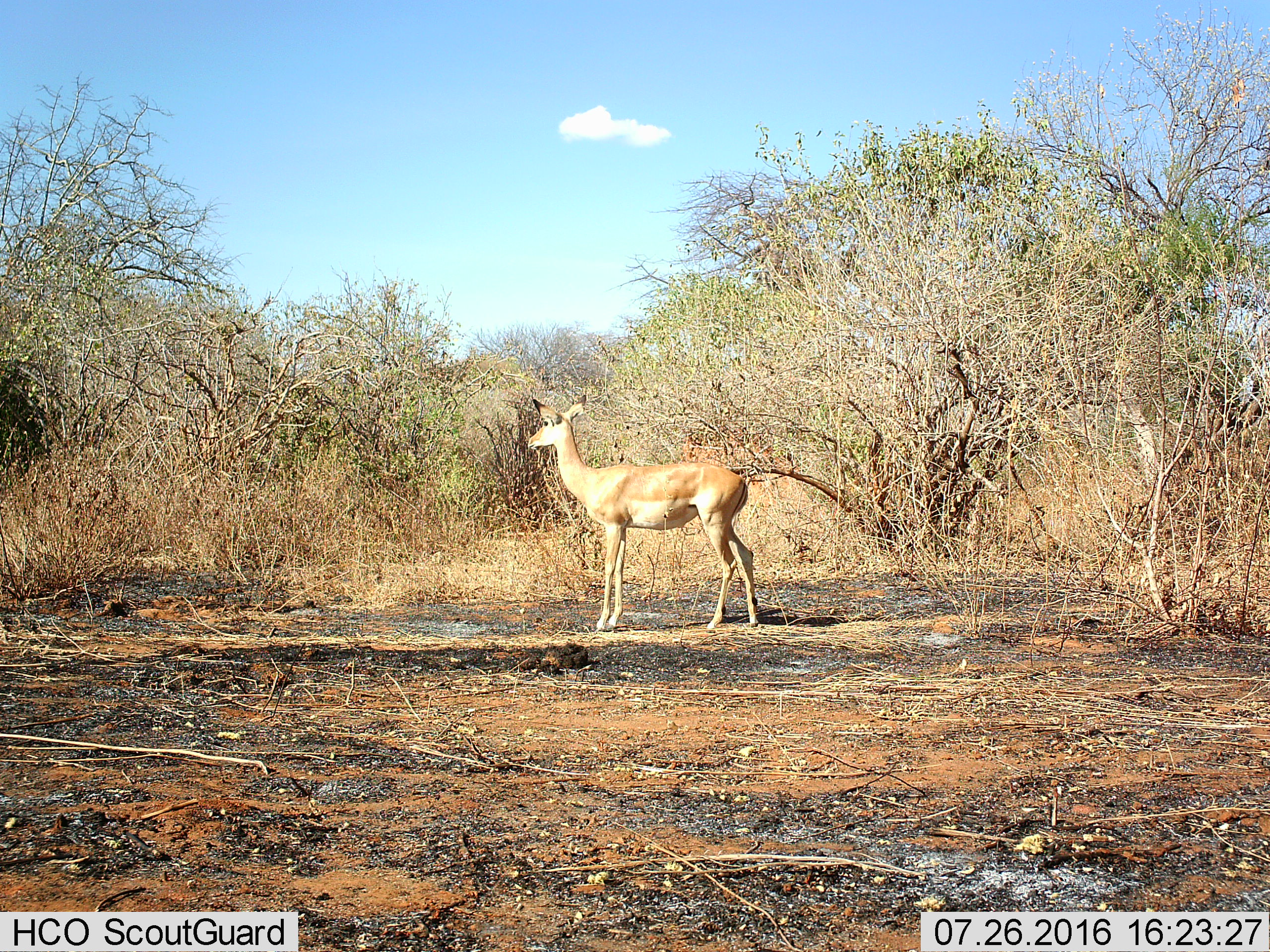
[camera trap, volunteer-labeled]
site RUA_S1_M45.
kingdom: Animalia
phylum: Chordata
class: Mammalia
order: Artiodactyla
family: Bovidae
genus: Aepyceros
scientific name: Aepyceros melampus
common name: impala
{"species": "impala (Aepyceros melampus)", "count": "1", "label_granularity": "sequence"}